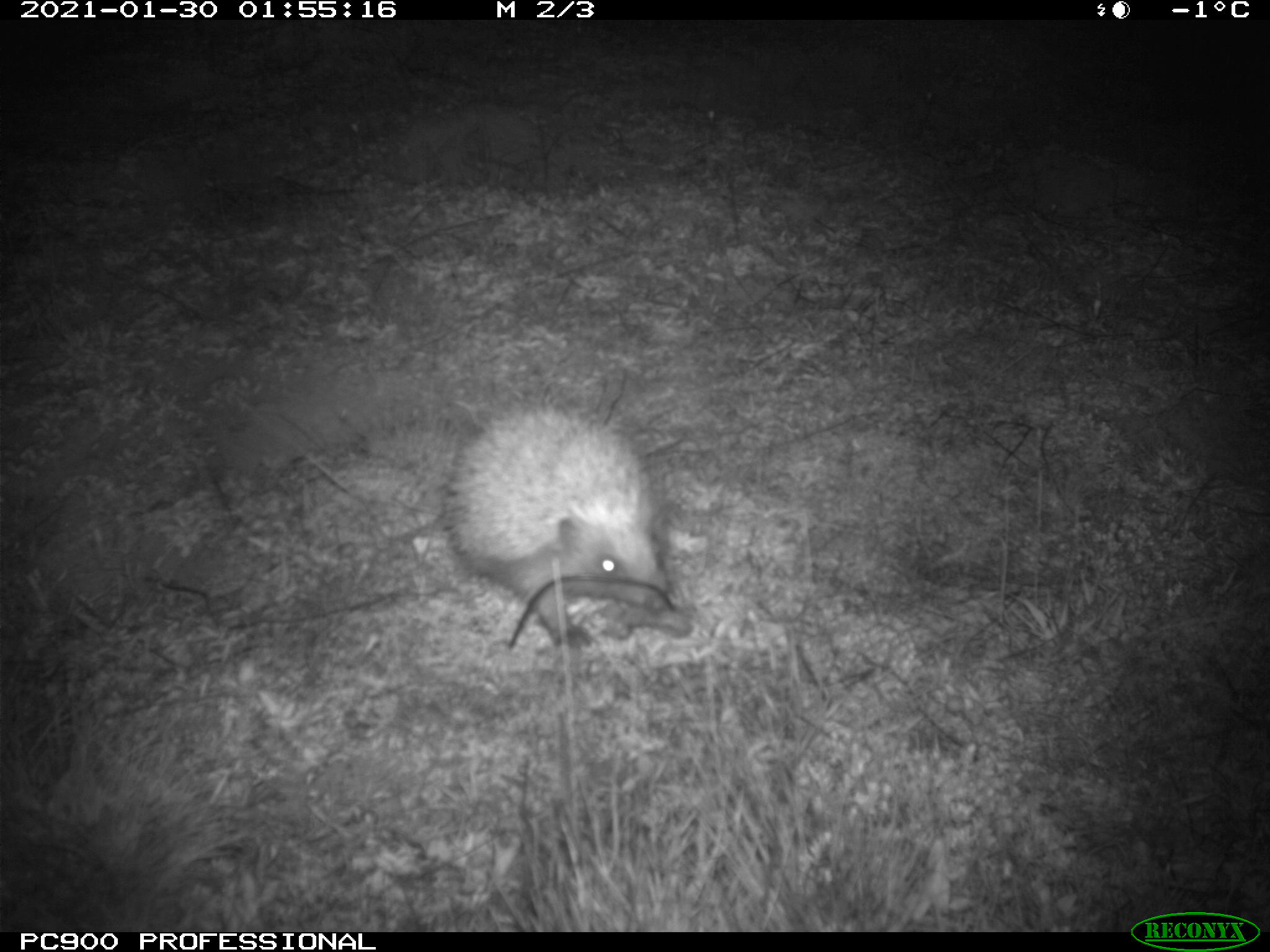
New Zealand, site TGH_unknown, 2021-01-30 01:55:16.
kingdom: Animalia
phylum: Chordata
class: Mammalia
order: Eulipotyphla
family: Erinaceidae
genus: Erinaceus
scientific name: Erinaceus europaeus europaeus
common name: european hedgehog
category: hedgehog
Hedgehog (european hedgehog) (Erinaceus europaeus europaeus).